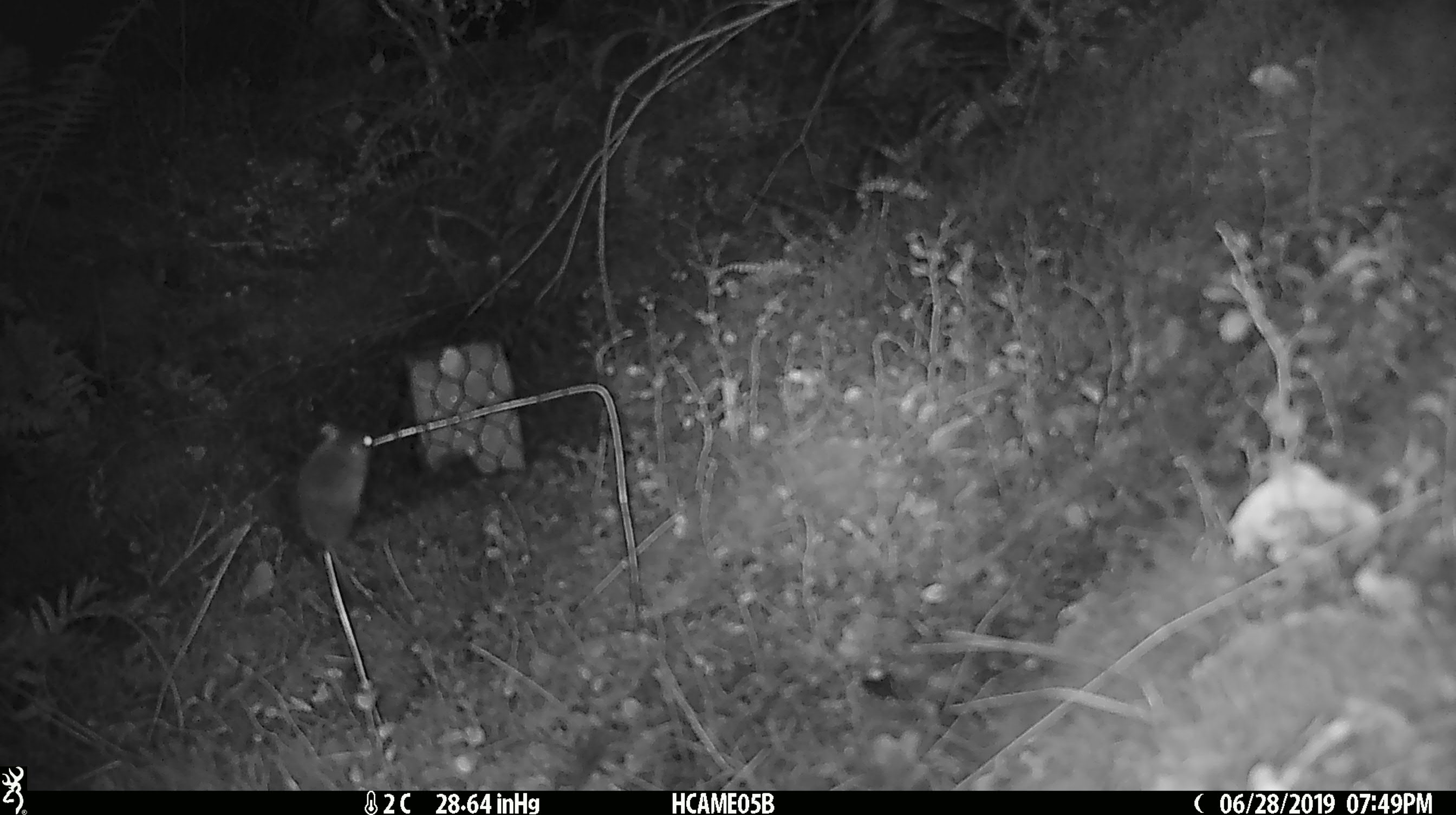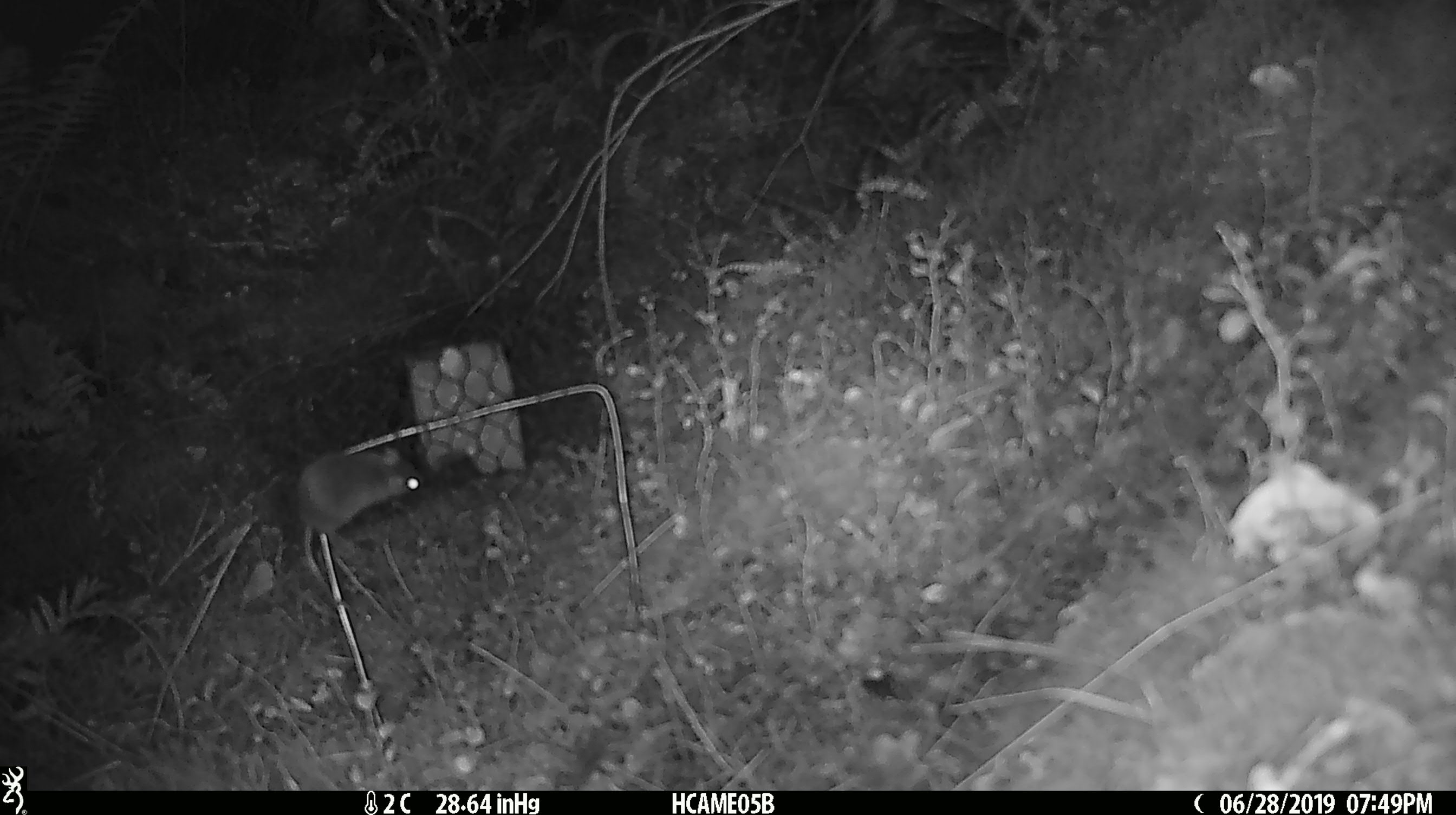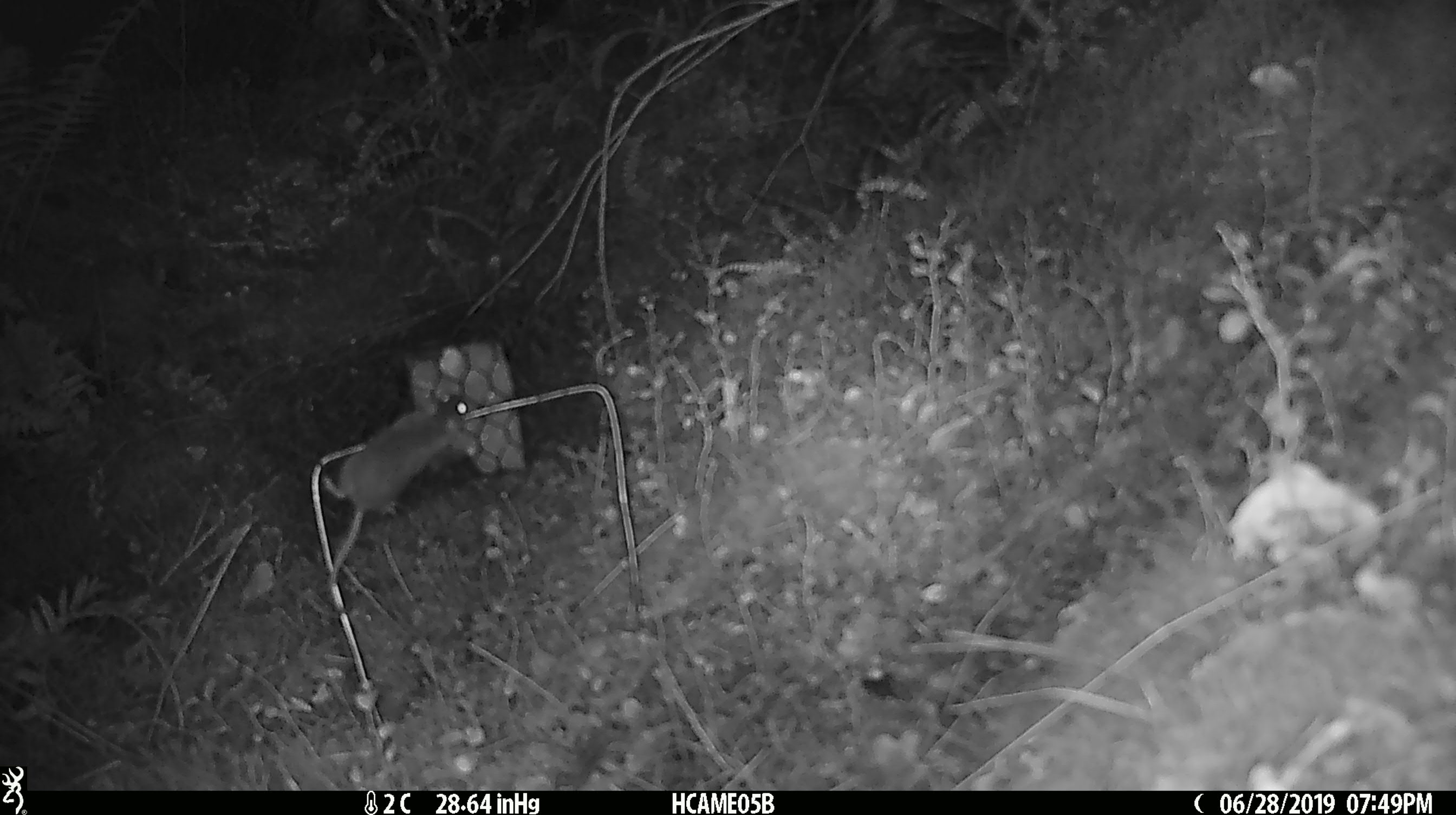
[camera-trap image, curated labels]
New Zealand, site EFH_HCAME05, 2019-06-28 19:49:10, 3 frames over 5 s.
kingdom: Animalia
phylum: Chordata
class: Mammalia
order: Rodentia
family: Muridae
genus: Mus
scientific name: Mus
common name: mouse